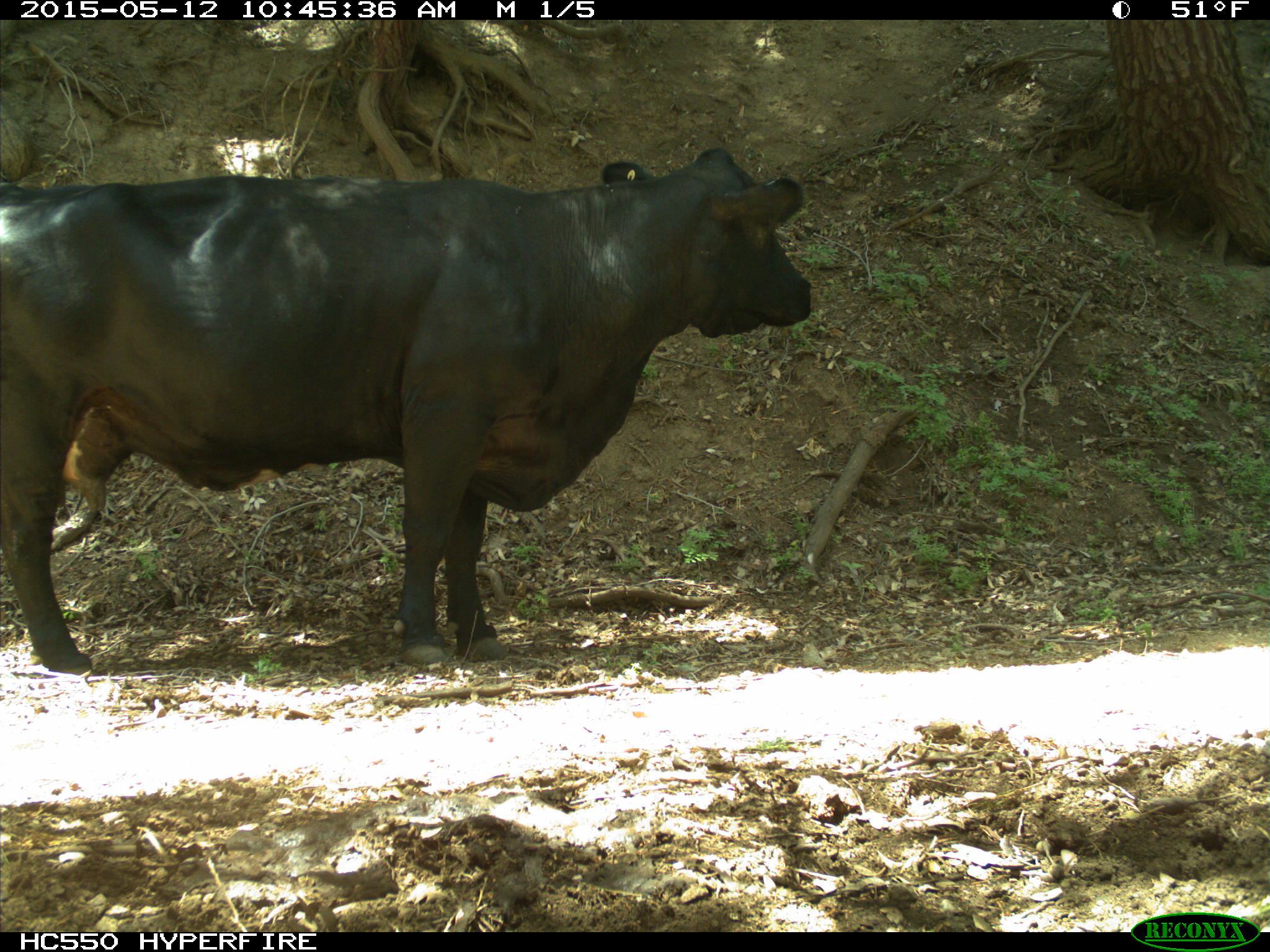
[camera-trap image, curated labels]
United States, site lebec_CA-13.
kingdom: Animalia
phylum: Chordata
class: Mammalia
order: Artiodactyla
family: Bovidae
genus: Bos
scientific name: Bos taurus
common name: domestic cow